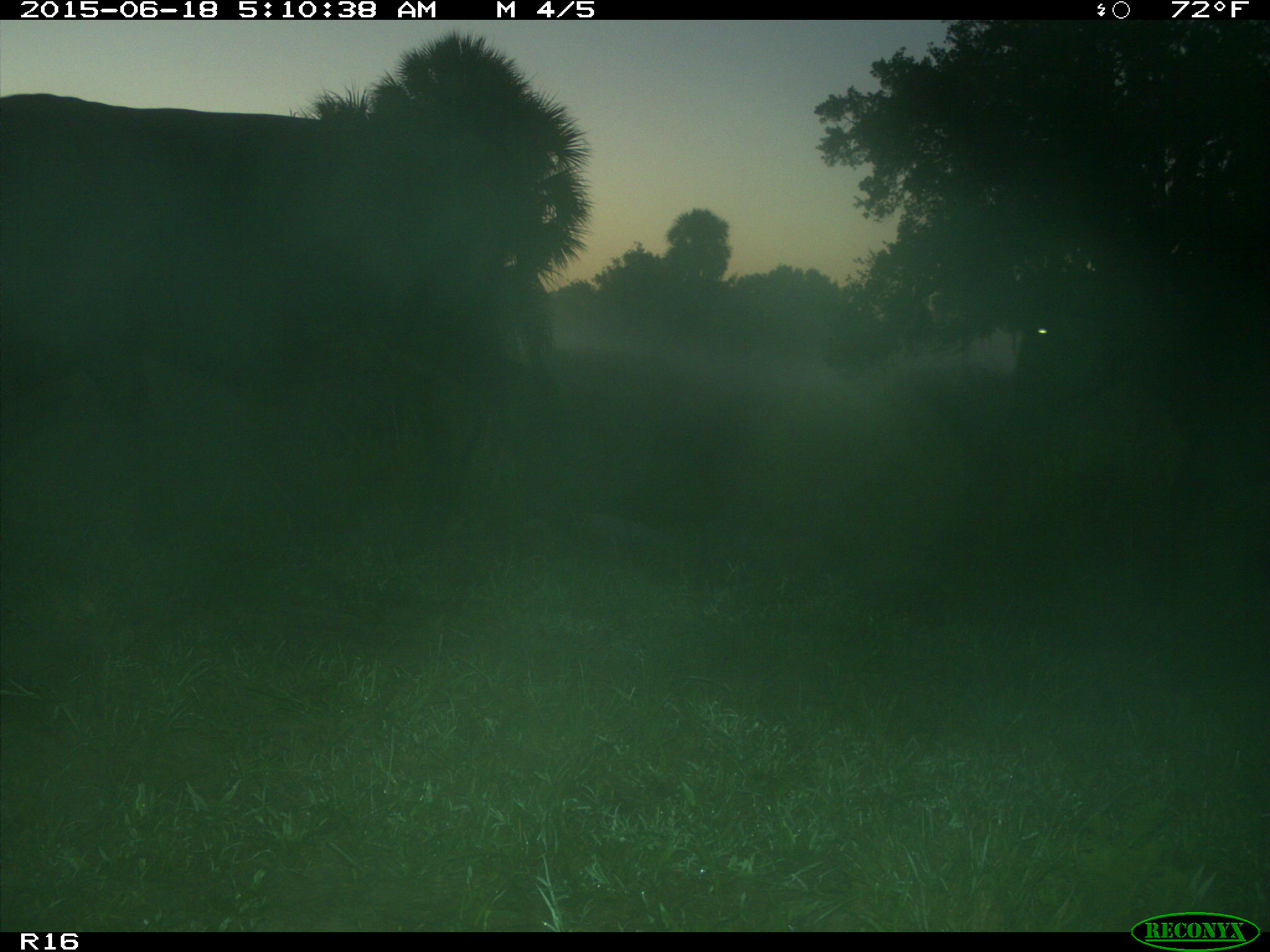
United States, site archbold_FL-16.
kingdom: Animalia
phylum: Chordata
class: Mammalia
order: Artiodactyla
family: Bovidae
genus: Bos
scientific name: Bos taurus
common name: domestic cow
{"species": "Bos taurus (domestic cow)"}